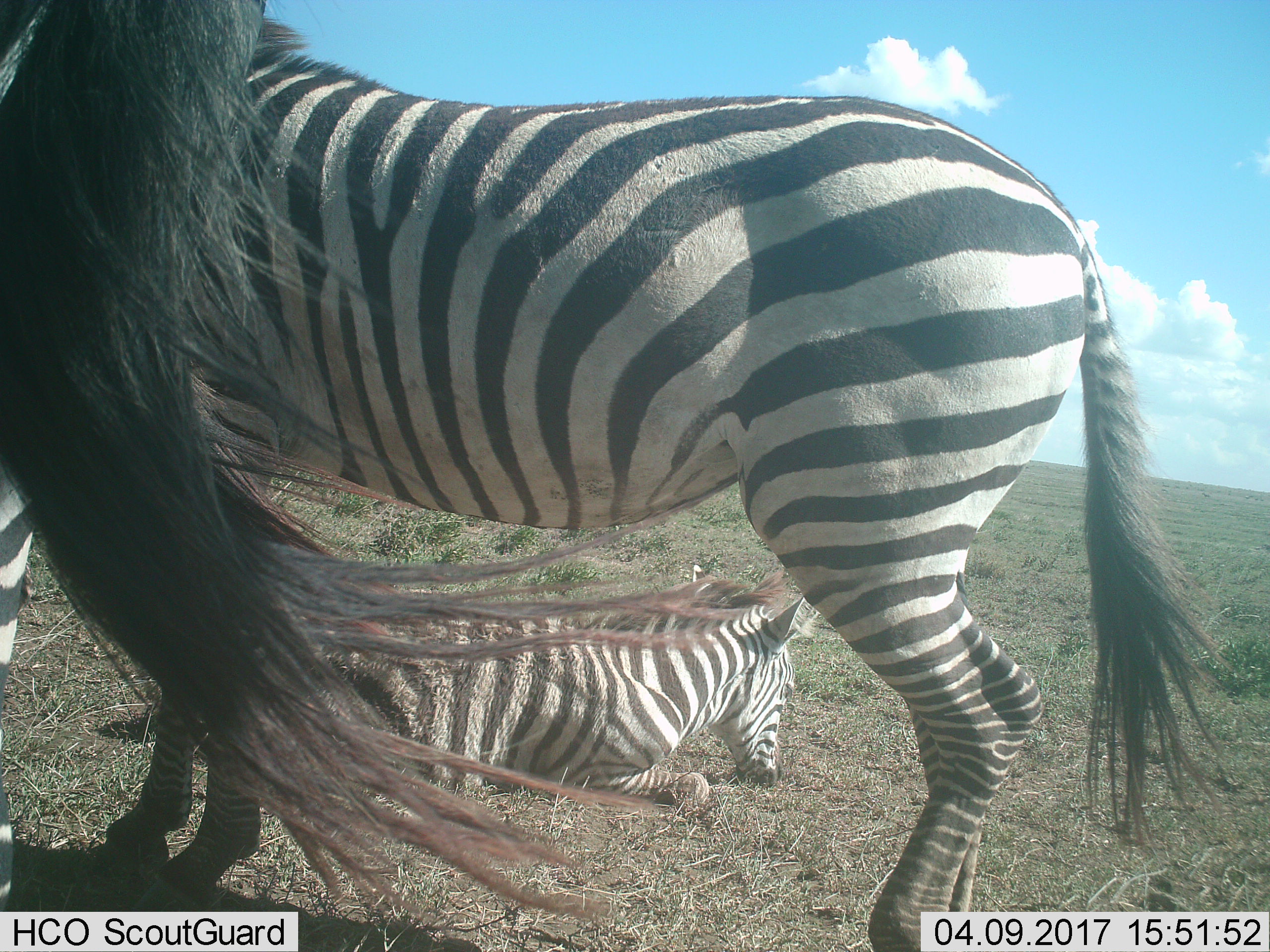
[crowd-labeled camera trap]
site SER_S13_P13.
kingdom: Animalia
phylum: Chordata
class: Mammalia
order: Perissodactyla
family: Equidae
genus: Equus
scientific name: Equus quagga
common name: plains zebra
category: zebraplains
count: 3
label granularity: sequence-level